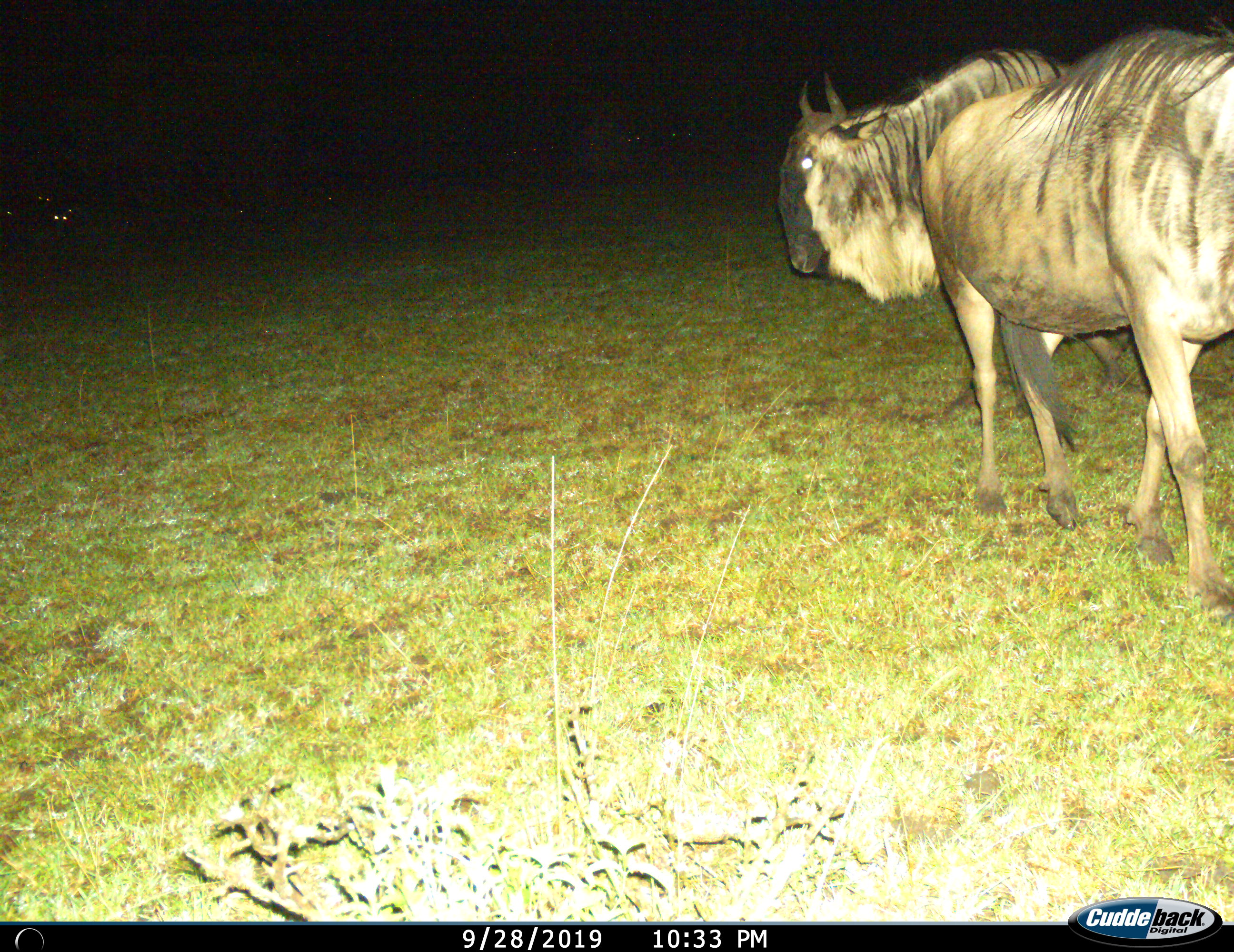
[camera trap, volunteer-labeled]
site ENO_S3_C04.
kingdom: Animalia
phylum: Chordata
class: Mammalia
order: Artiodactyla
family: Bovidae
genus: Connochaetes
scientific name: Connochaetes taurinus taurinus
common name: blue wildebeest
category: wildebeestblue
Wildebeestblue (blue wildebeest) (Connochaetes taurinus taurinus), count 2. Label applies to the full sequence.